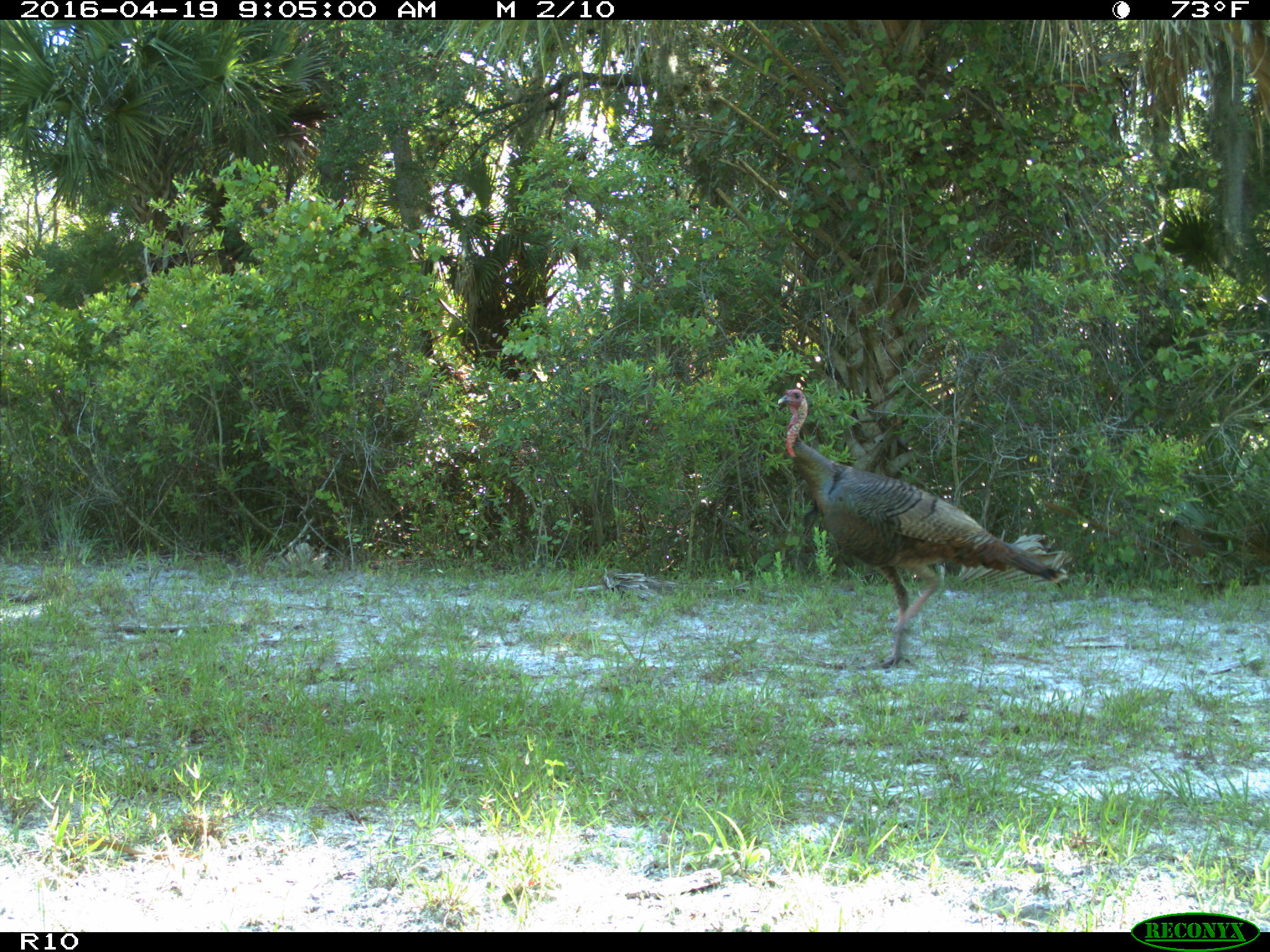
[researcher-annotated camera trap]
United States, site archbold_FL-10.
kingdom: Animalia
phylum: Chordata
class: Aves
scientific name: Aves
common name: birds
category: unidentified bird